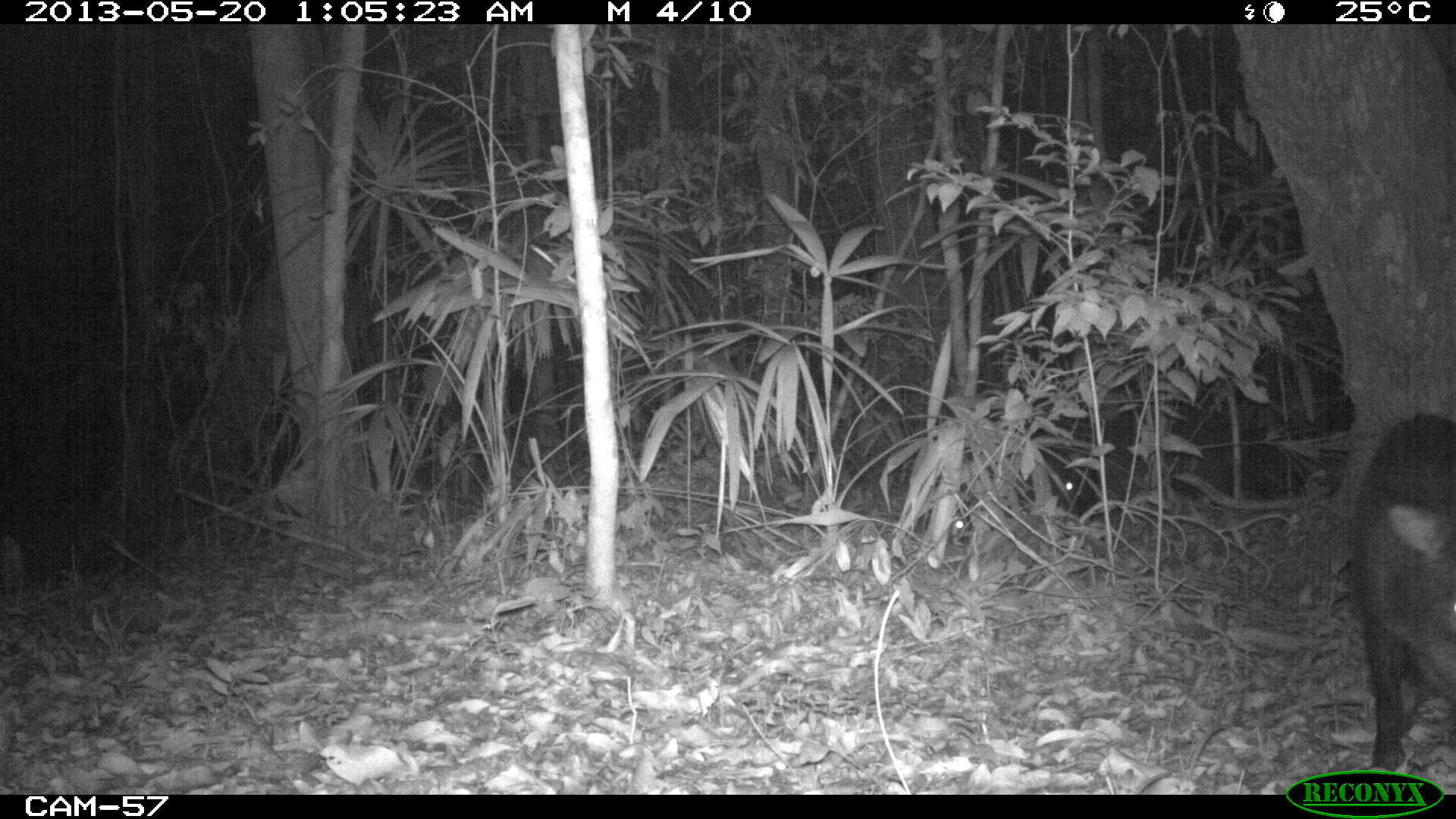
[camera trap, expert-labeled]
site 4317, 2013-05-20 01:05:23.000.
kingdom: Animalia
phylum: Chordata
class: Mammalia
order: Artiodactyla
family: Tayassuidae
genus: Tayassu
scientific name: Tayassu pecari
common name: white-lipped peccary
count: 5